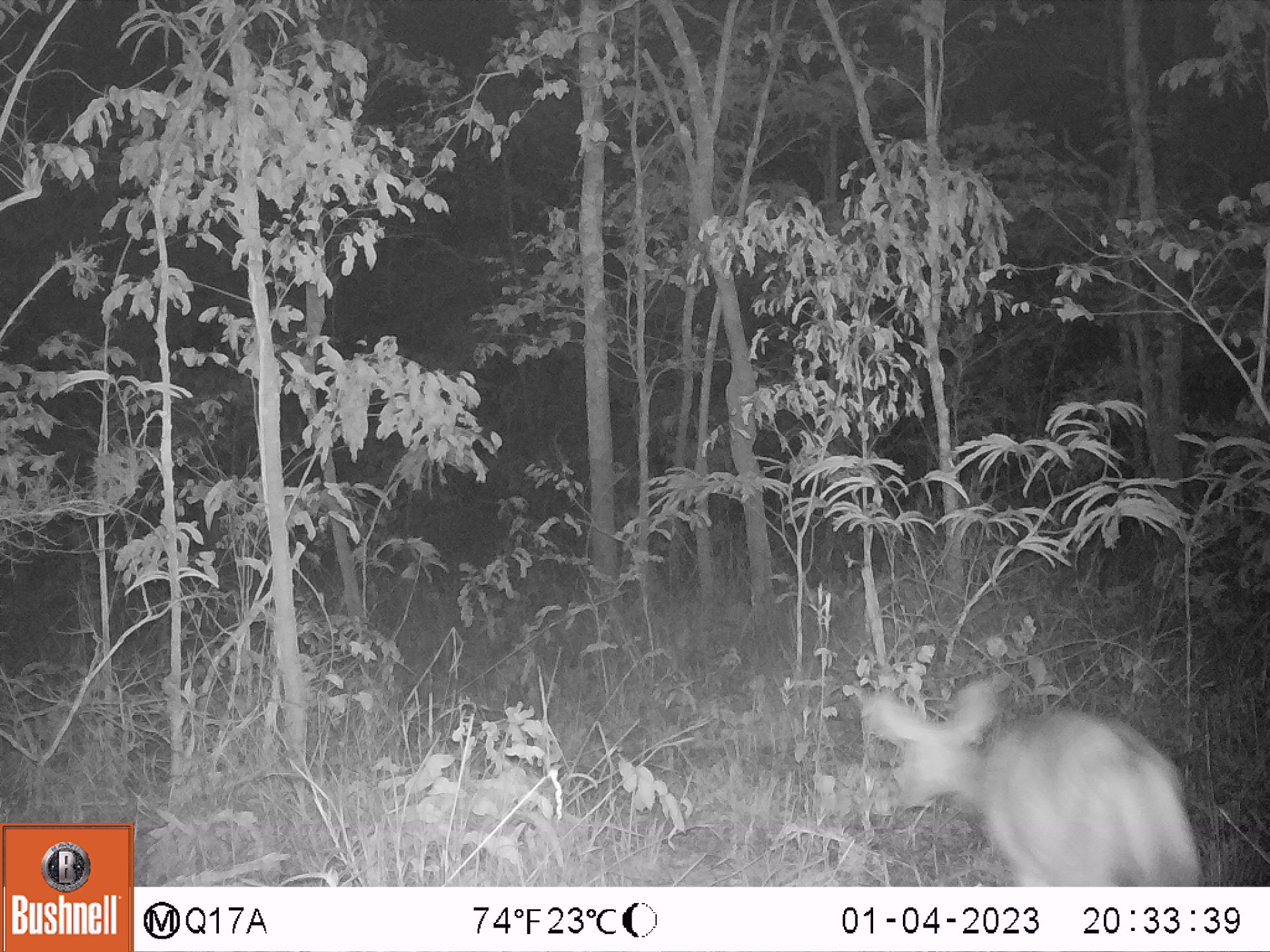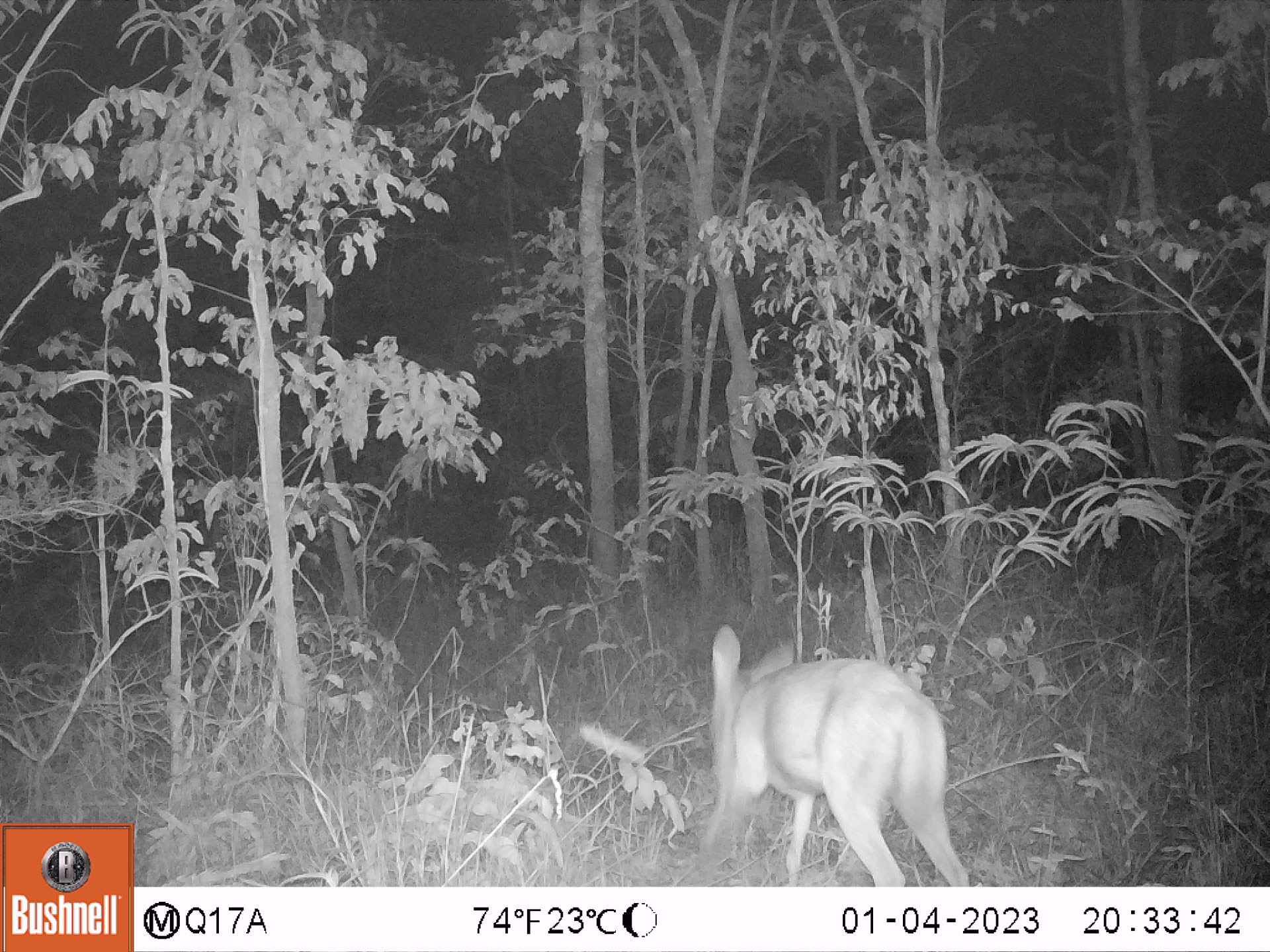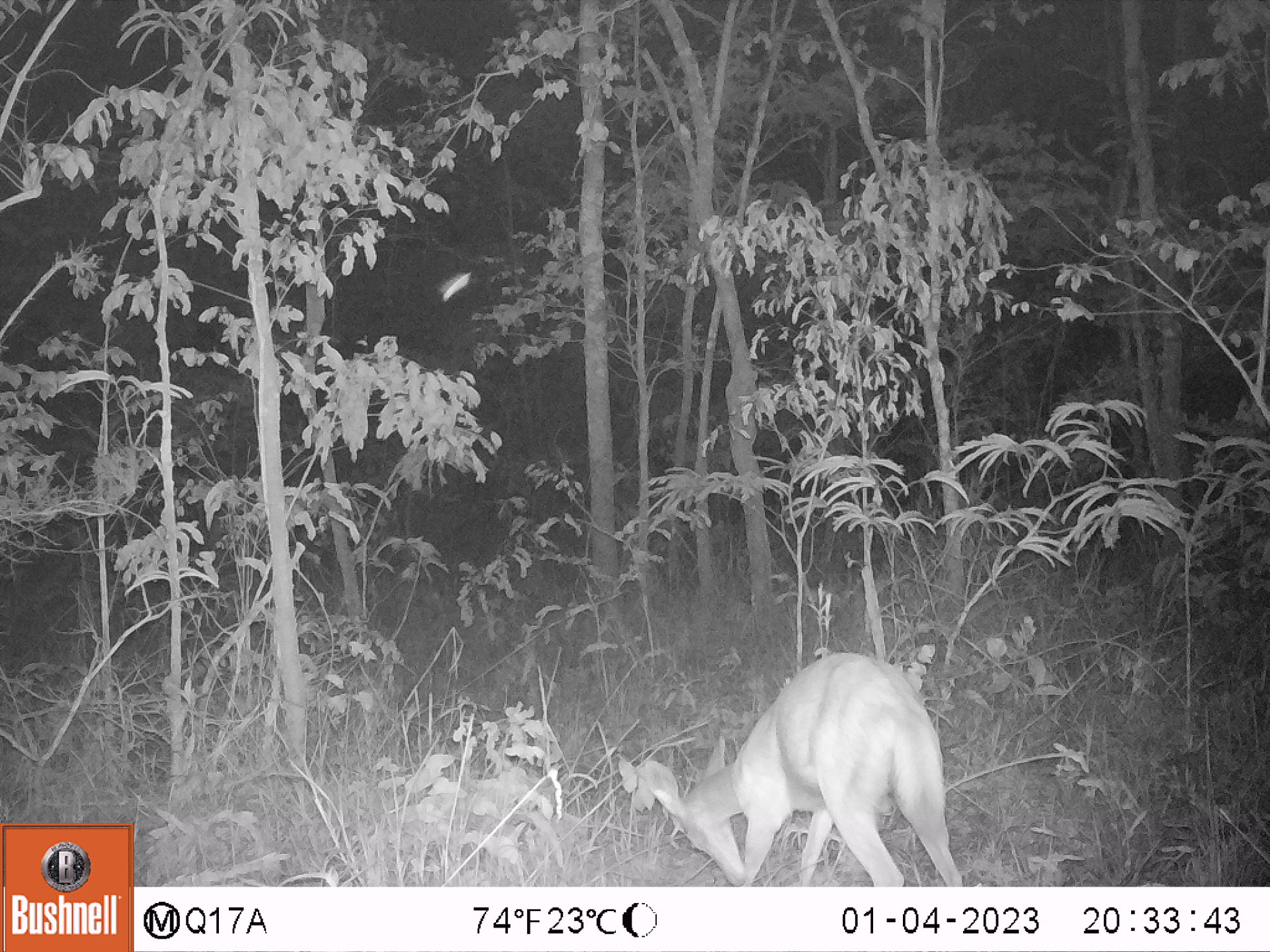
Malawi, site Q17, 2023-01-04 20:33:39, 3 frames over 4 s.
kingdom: Animalia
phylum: Chordata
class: Mammalia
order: Artiodactyla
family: Bovidae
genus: Tragelaphus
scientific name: Tragelaphus sylvaticus sylvaticus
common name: cape bushbuck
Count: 1.